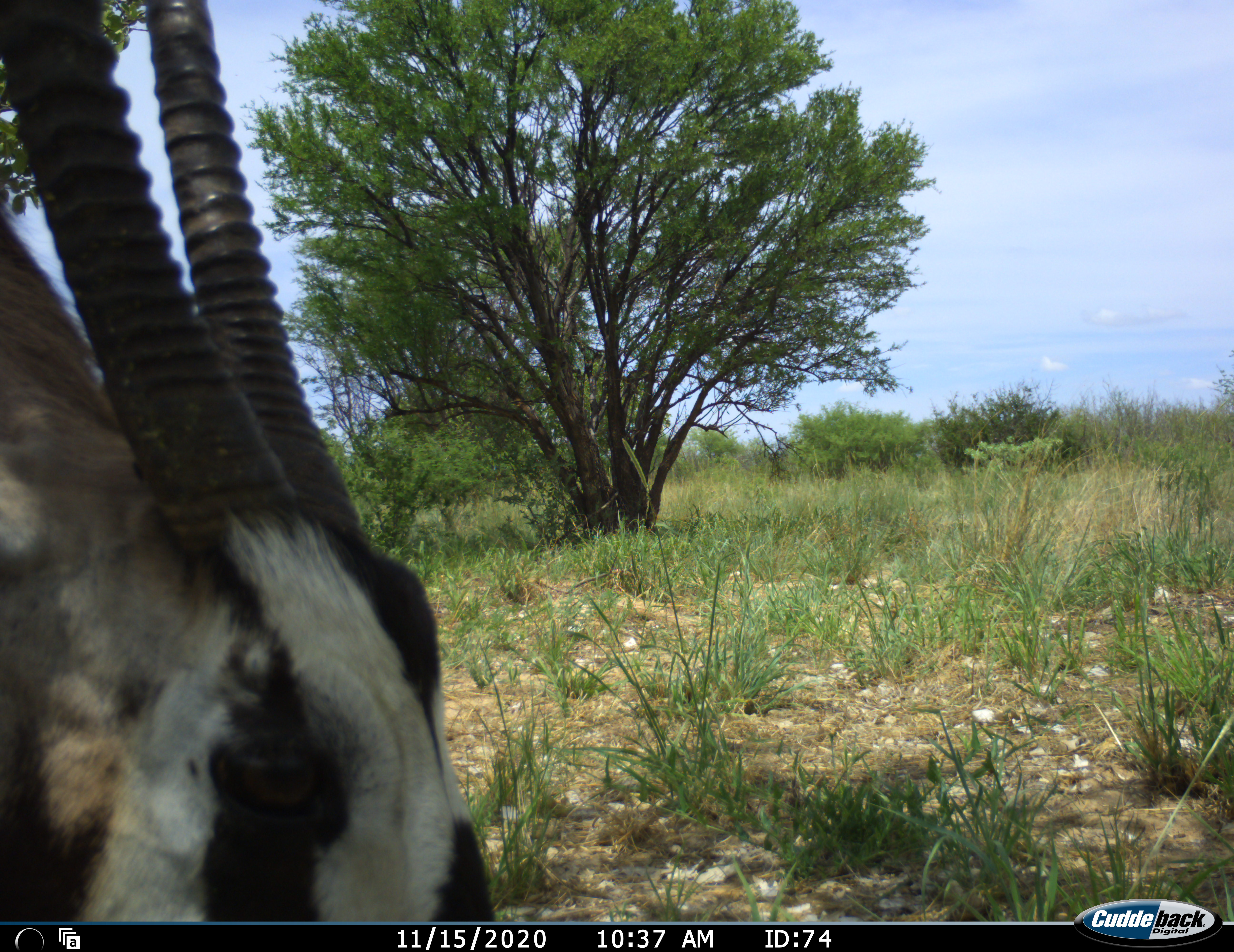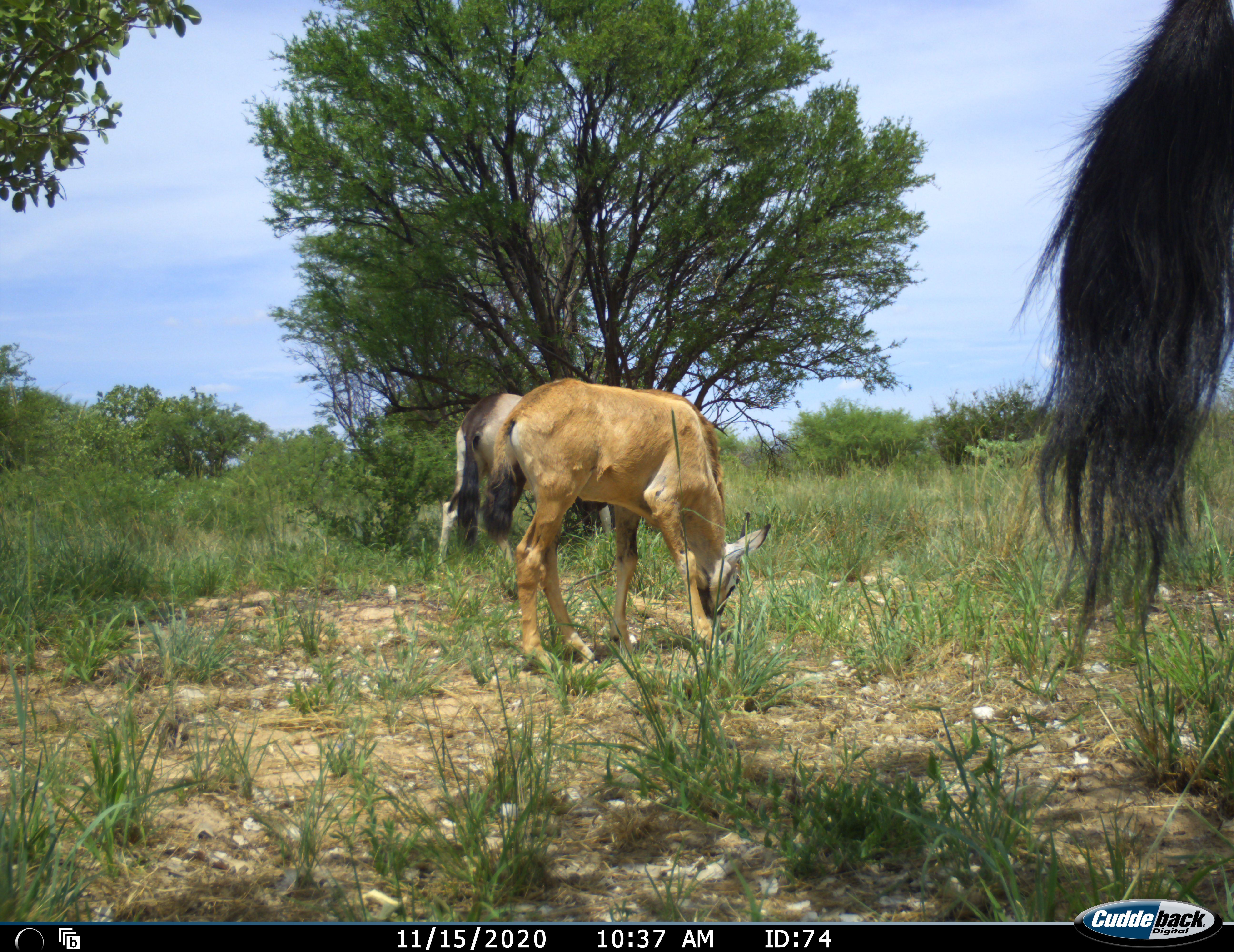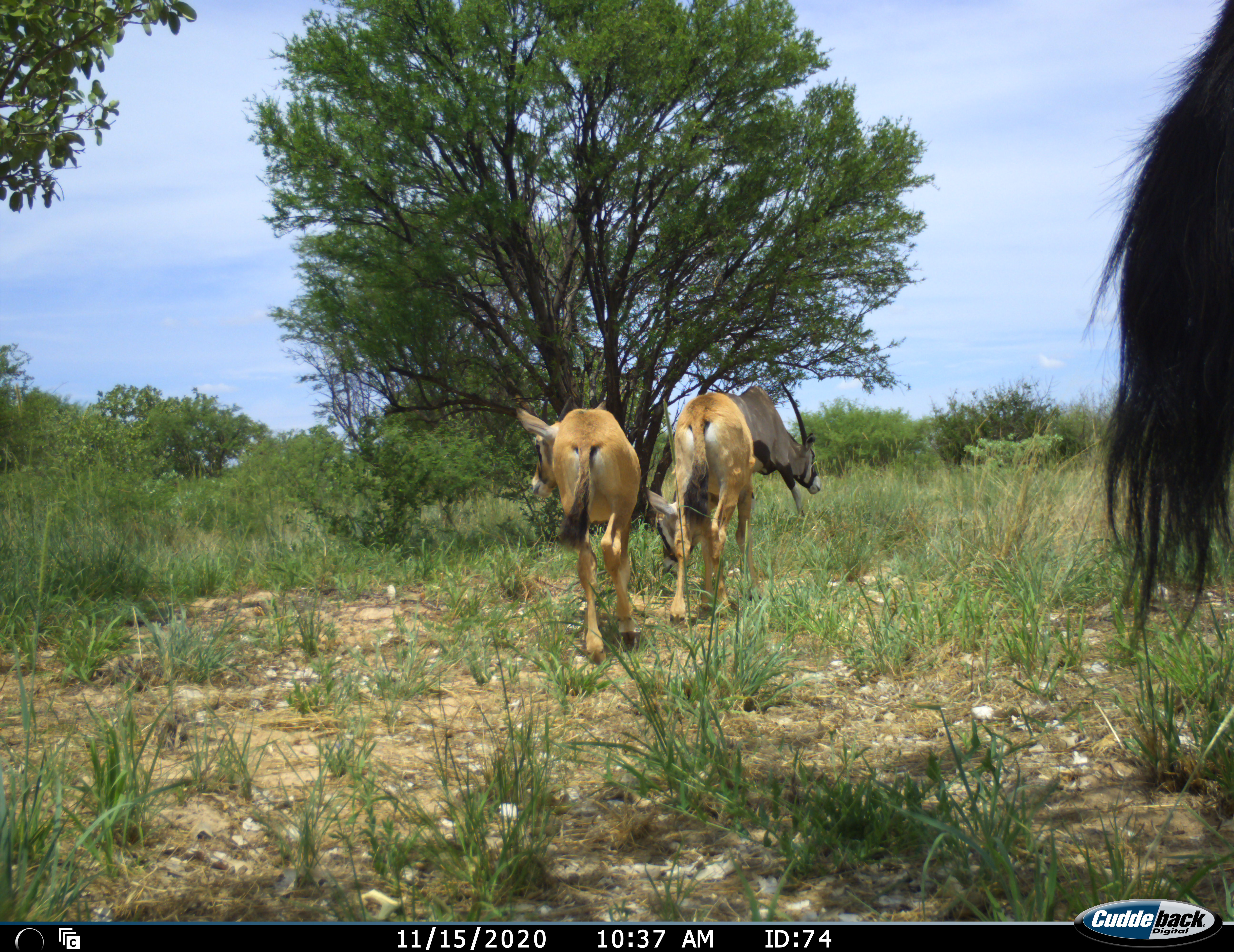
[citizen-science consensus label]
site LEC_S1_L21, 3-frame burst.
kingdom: Animalia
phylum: Chordata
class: Mammalia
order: Artiodactyla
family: Bovidae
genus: Oryx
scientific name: Oryx gazella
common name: gemsbok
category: oryx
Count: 4.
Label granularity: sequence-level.